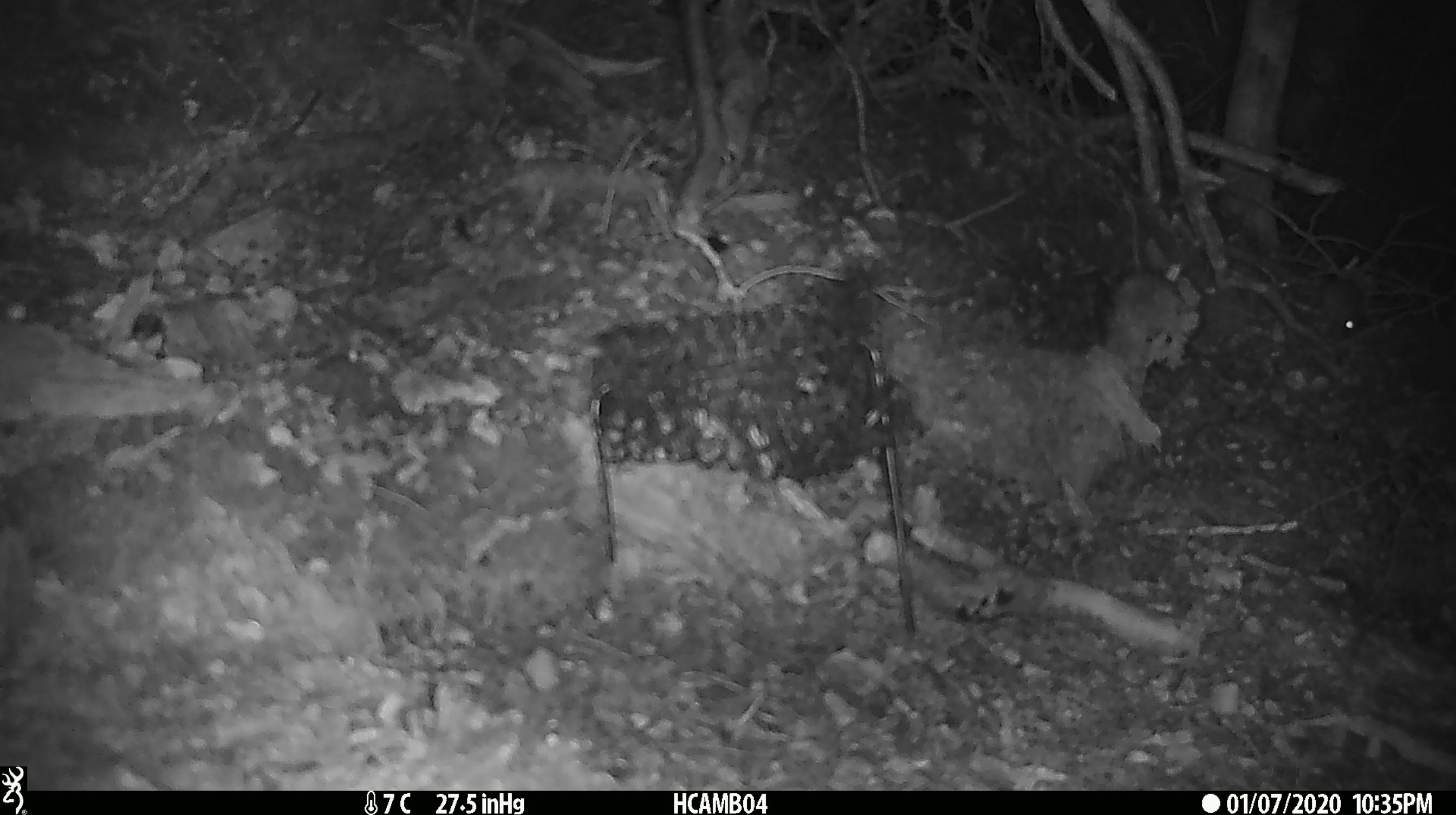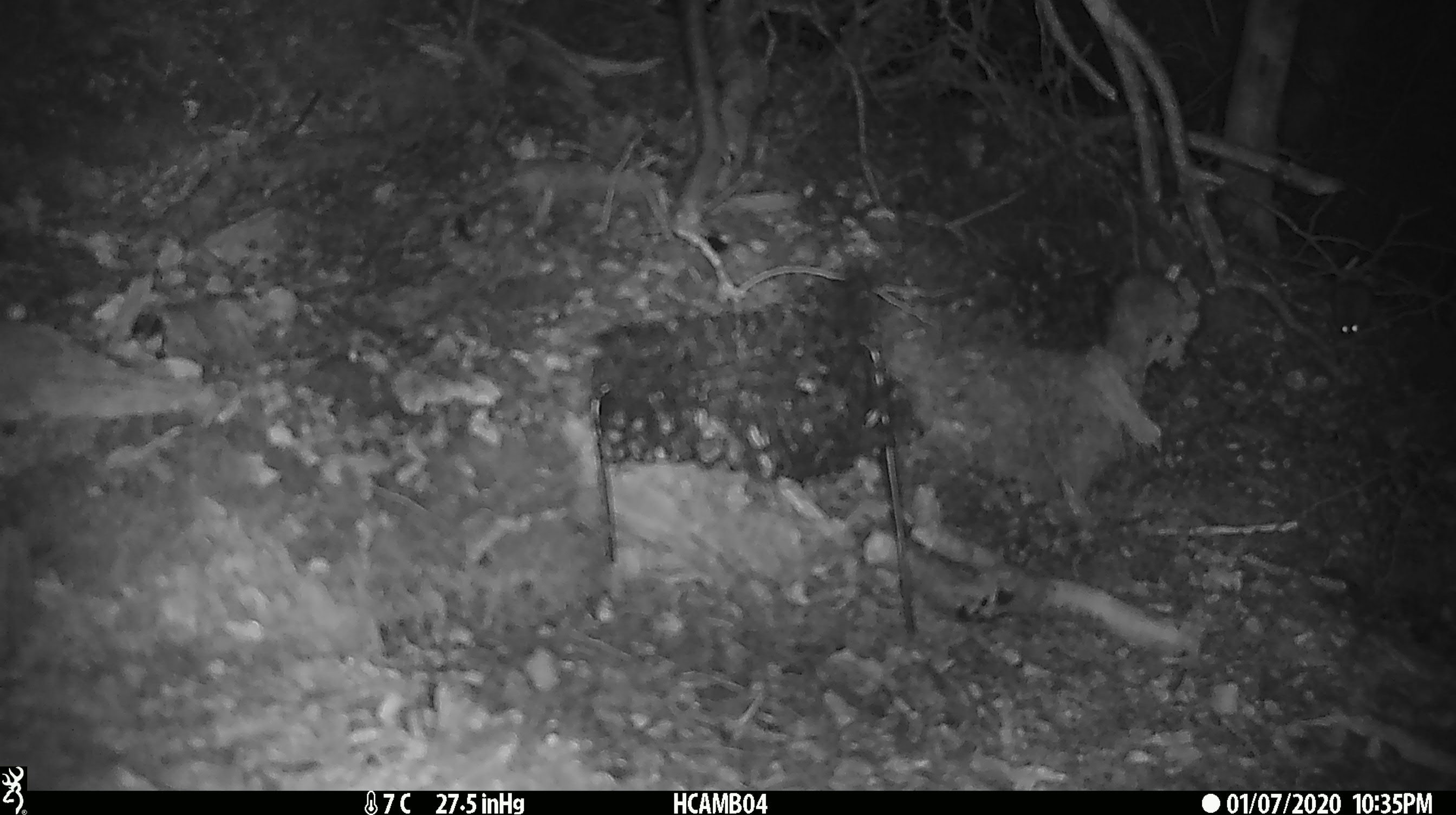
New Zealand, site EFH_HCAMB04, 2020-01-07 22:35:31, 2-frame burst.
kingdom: Animalia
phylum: Chordata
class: Mammalia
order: Rodentia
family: Muridae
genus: Mus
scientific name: Mus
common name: mouse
Mouse (Mus).